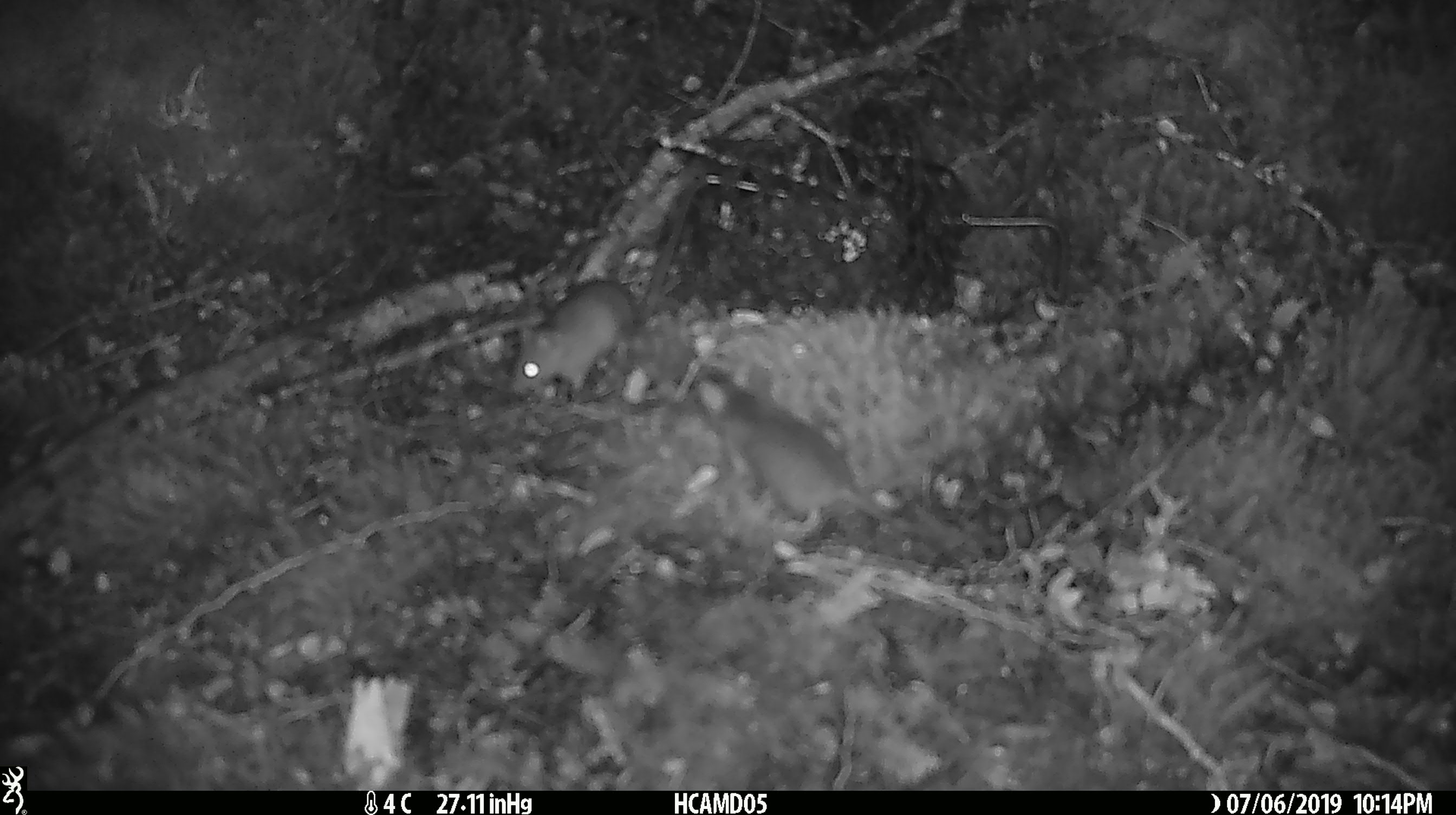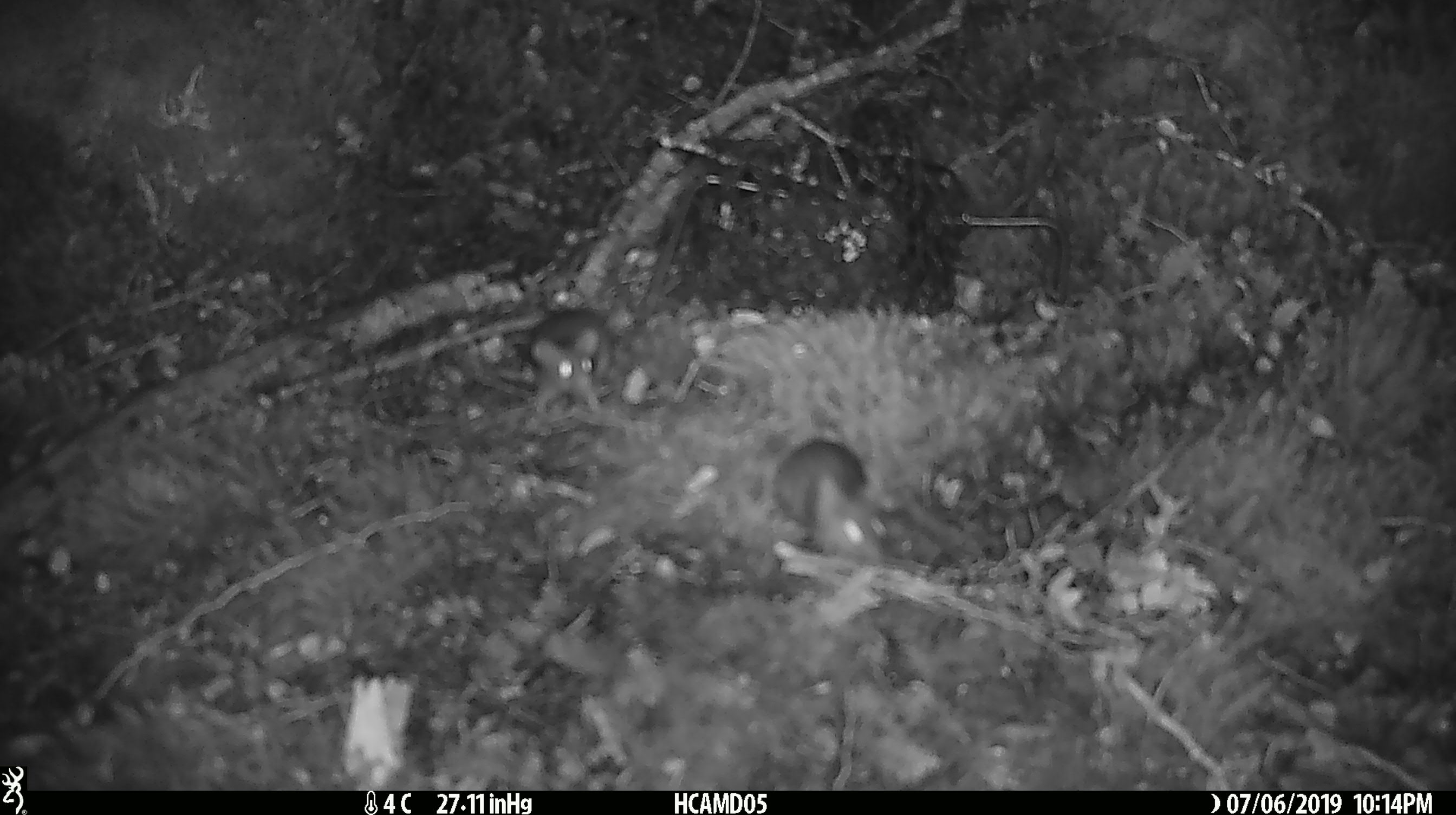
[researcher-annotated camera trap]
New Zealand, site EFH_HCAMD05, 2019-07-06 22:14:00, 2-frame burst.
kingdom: Animalia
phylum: Chordata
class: Mammalia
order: Rodentia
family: Muridae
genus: Mus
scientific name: Mus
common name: mouse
Mouse (Mus).